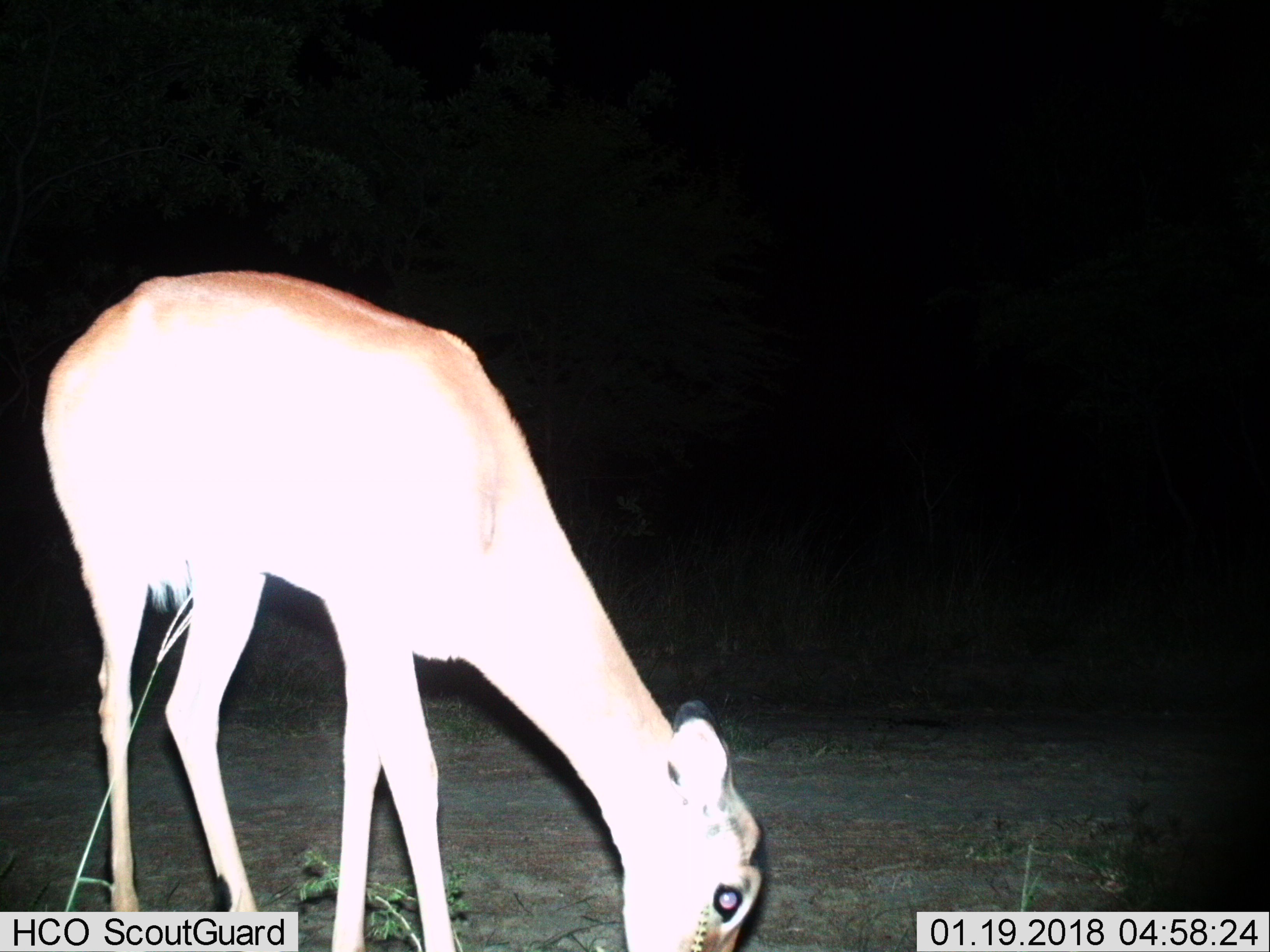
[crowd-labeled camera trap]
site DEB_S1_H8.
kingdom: Animalia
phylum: Chordata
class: Mammalia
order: Artiodactyla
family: Bovidae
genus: Aepyceros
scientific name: Aepyceros melampus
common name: impala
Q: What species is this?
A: Impala (Aepyceros melampus).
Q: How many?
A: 1.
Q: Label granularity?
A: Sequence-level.